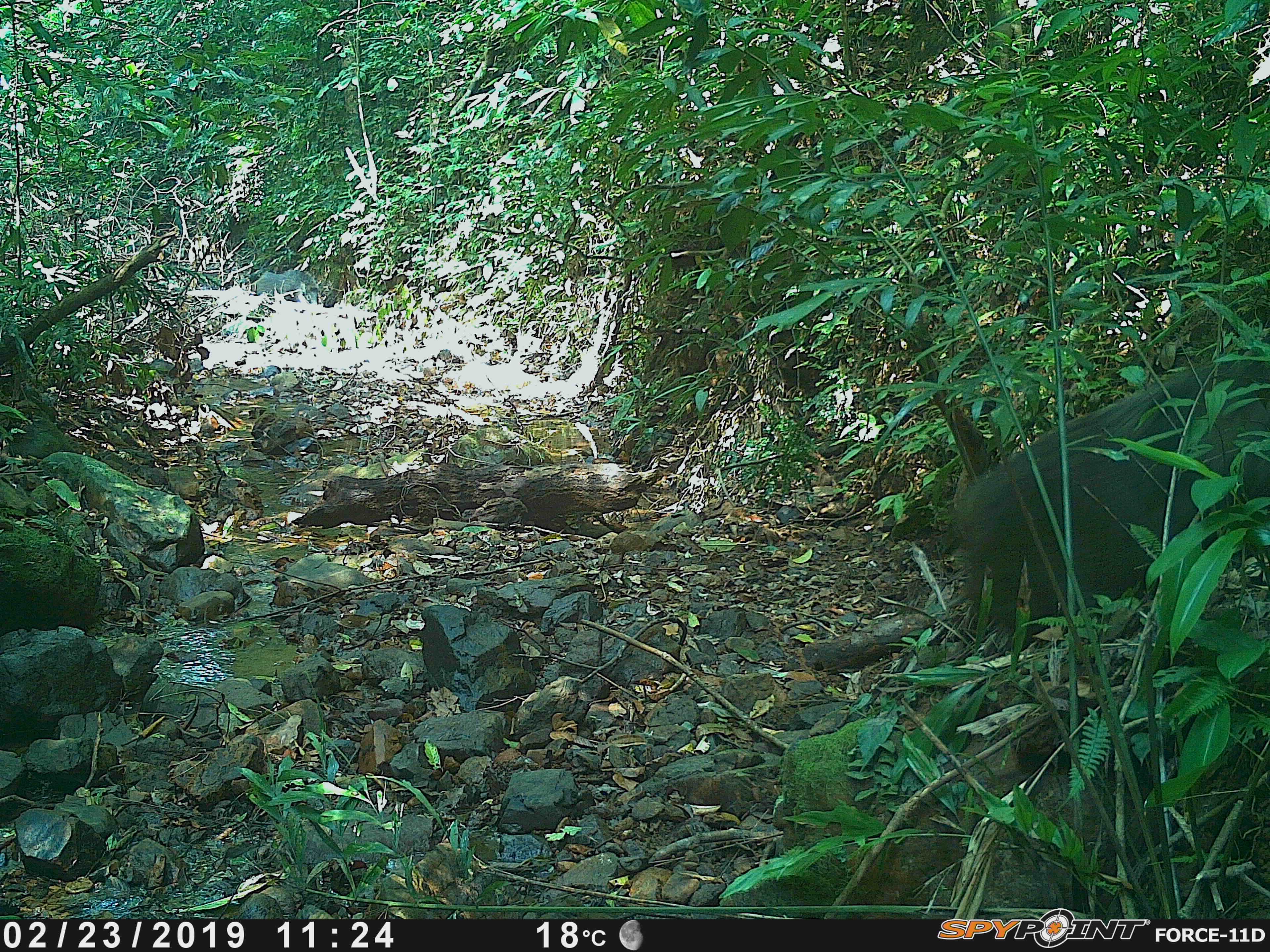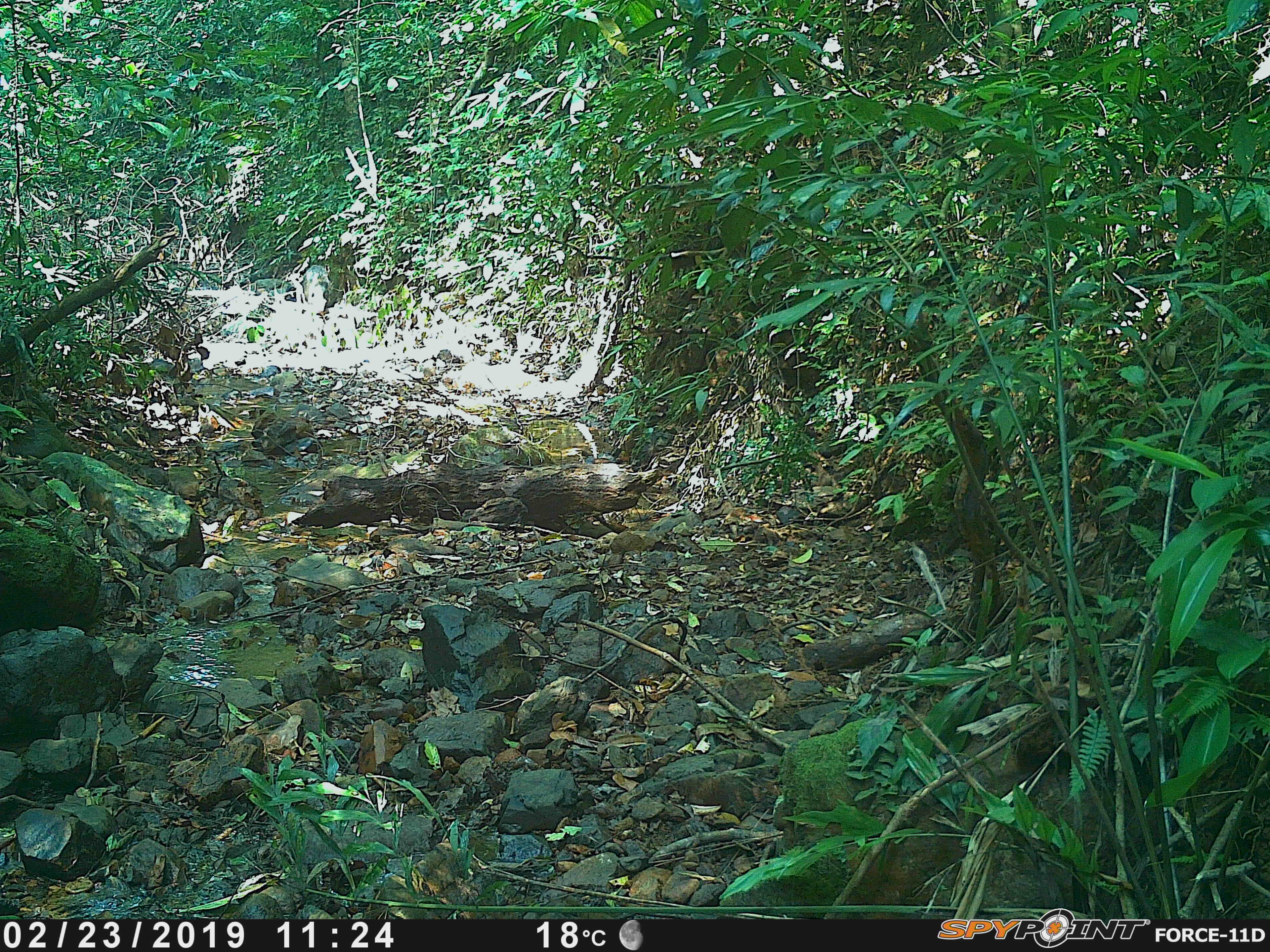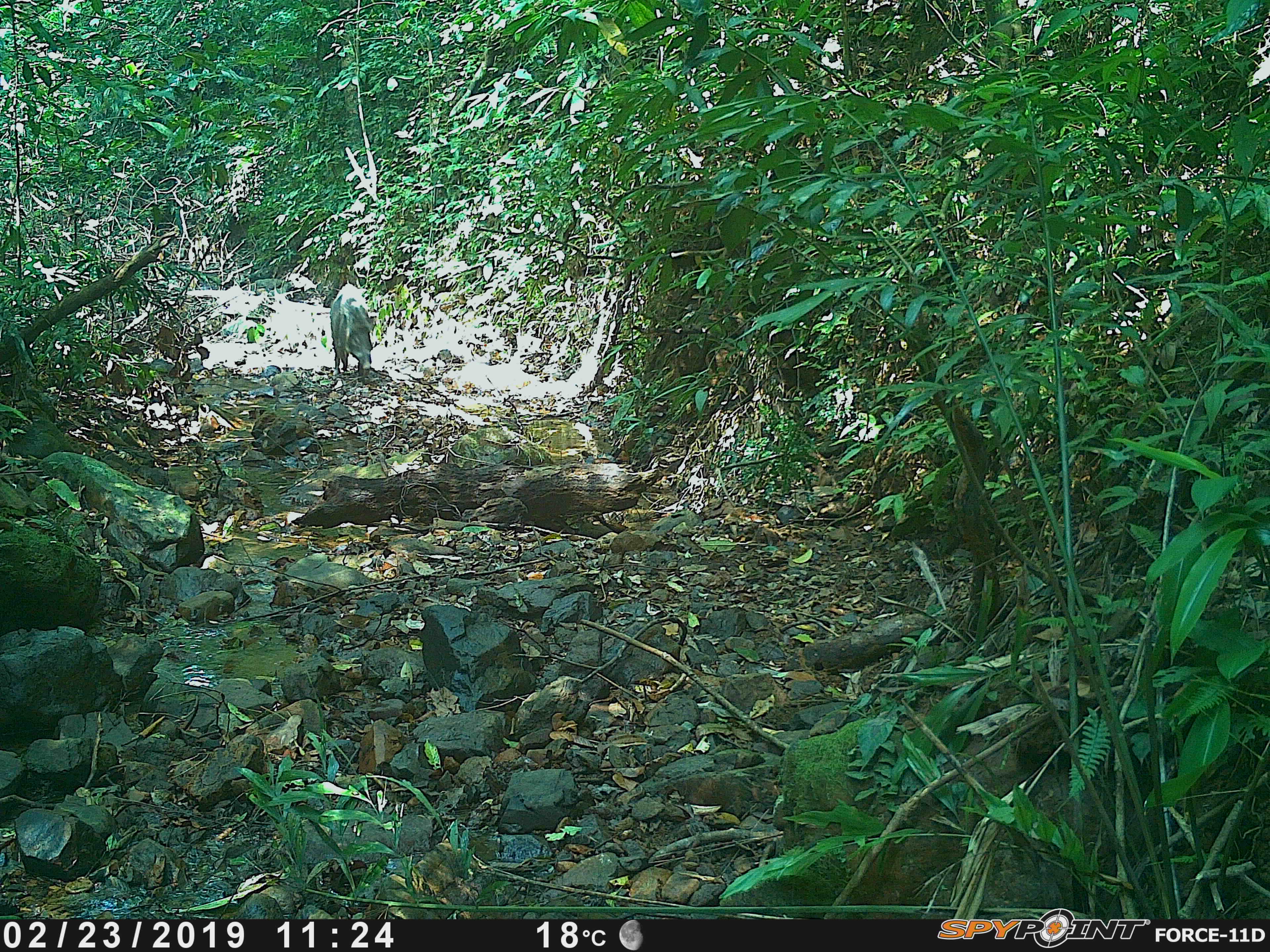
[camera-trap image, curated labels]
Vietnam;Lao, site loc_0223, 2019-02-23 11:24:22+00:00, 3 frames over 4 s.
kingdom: Animalia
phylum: Chordata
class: Mammalia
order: Artiodactyla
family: Suidae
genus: Sus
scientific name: Sus scrofa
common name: eurasian wild pig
Eurasian wild pig (Sus scrofa). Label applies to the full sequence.